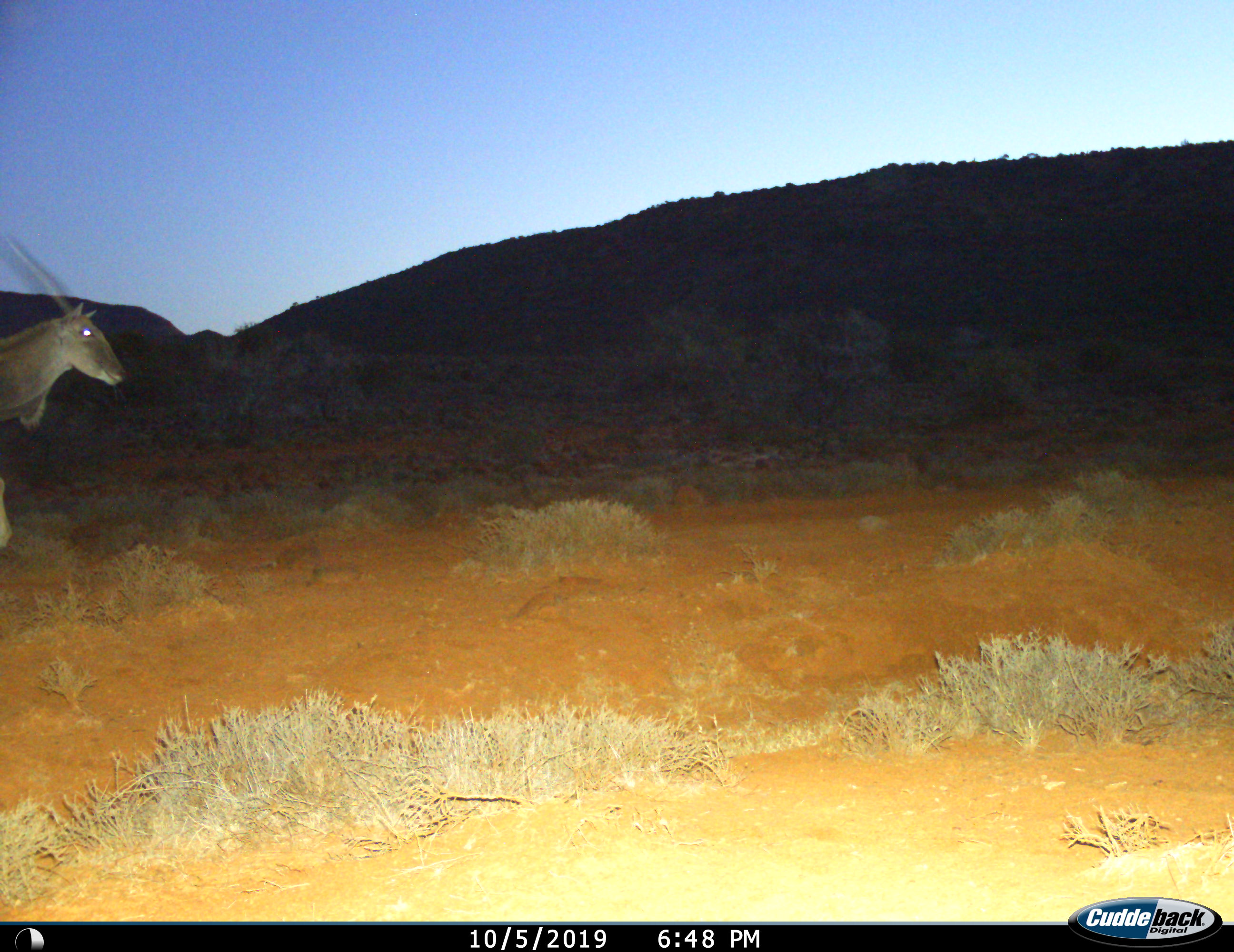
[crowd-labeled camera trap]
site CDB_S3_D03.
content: unidentified animal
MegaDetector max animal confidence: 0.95